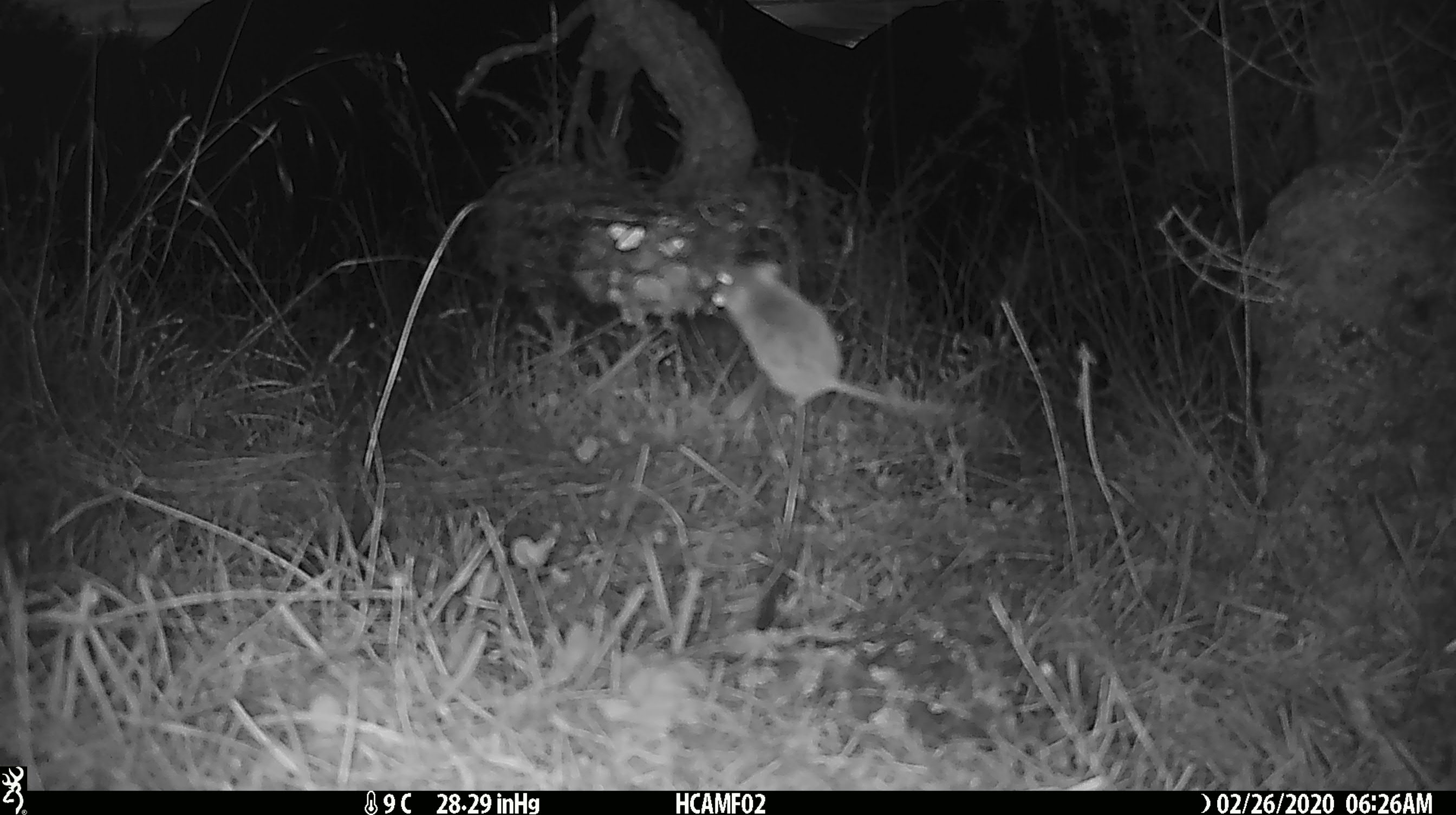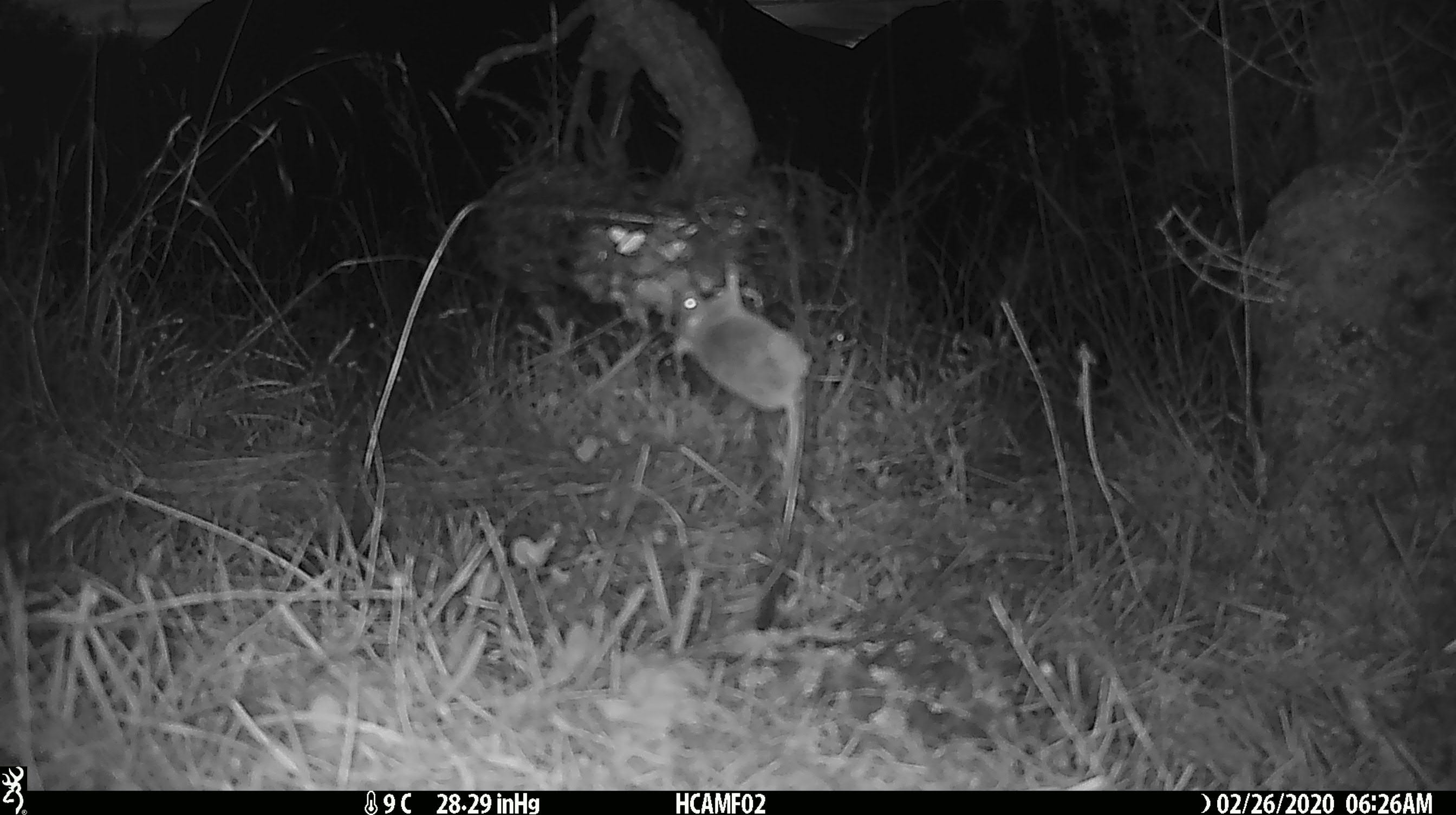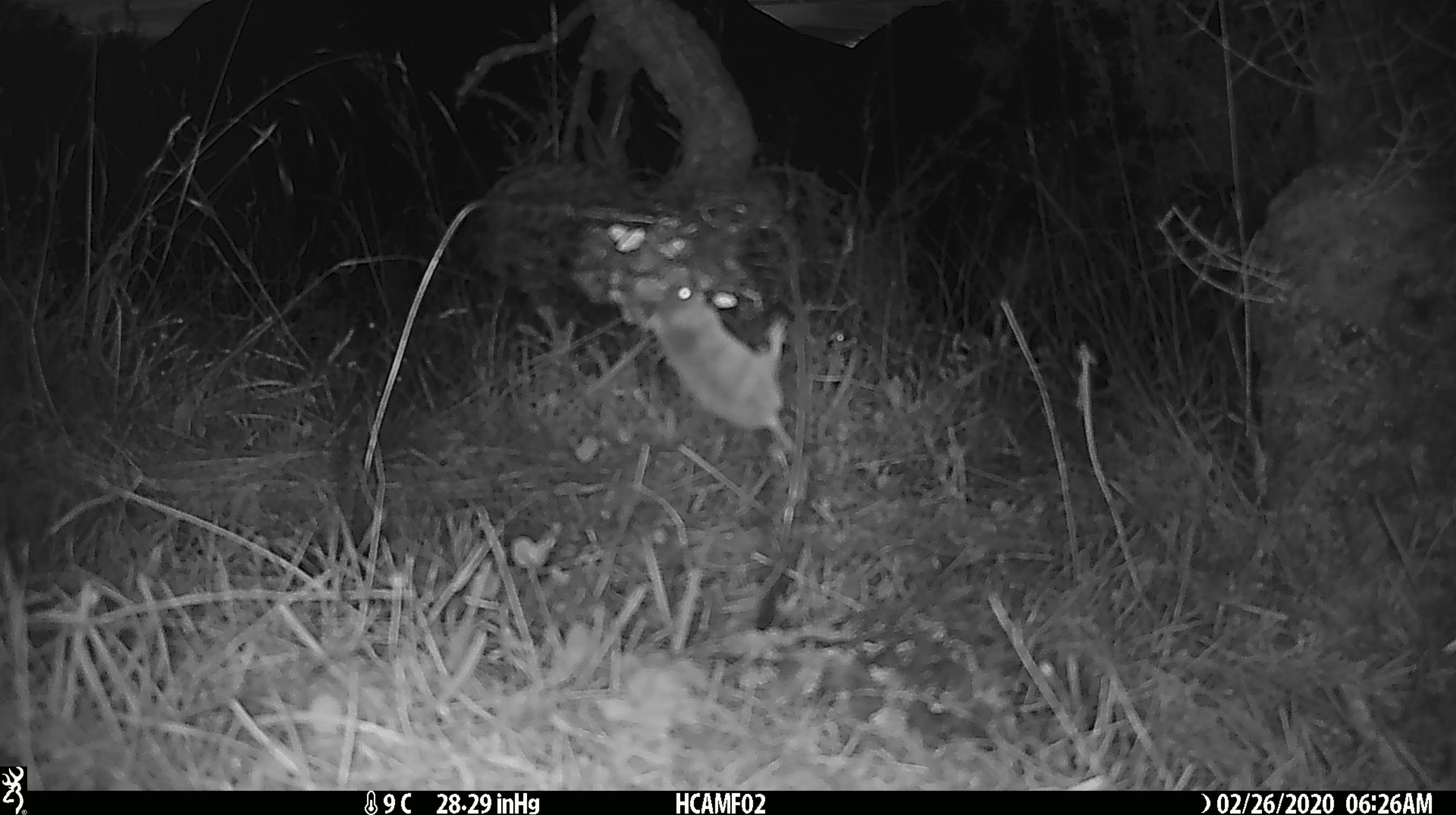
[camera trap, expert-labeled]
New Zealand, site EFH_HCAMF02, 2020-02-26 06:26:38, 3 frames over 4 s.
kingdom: Animalia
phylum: Chordata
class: Mammalia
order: Rodentia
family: Muridae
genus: Mus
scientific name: Mus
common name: mouse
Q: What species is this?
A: Mouse (Mus).